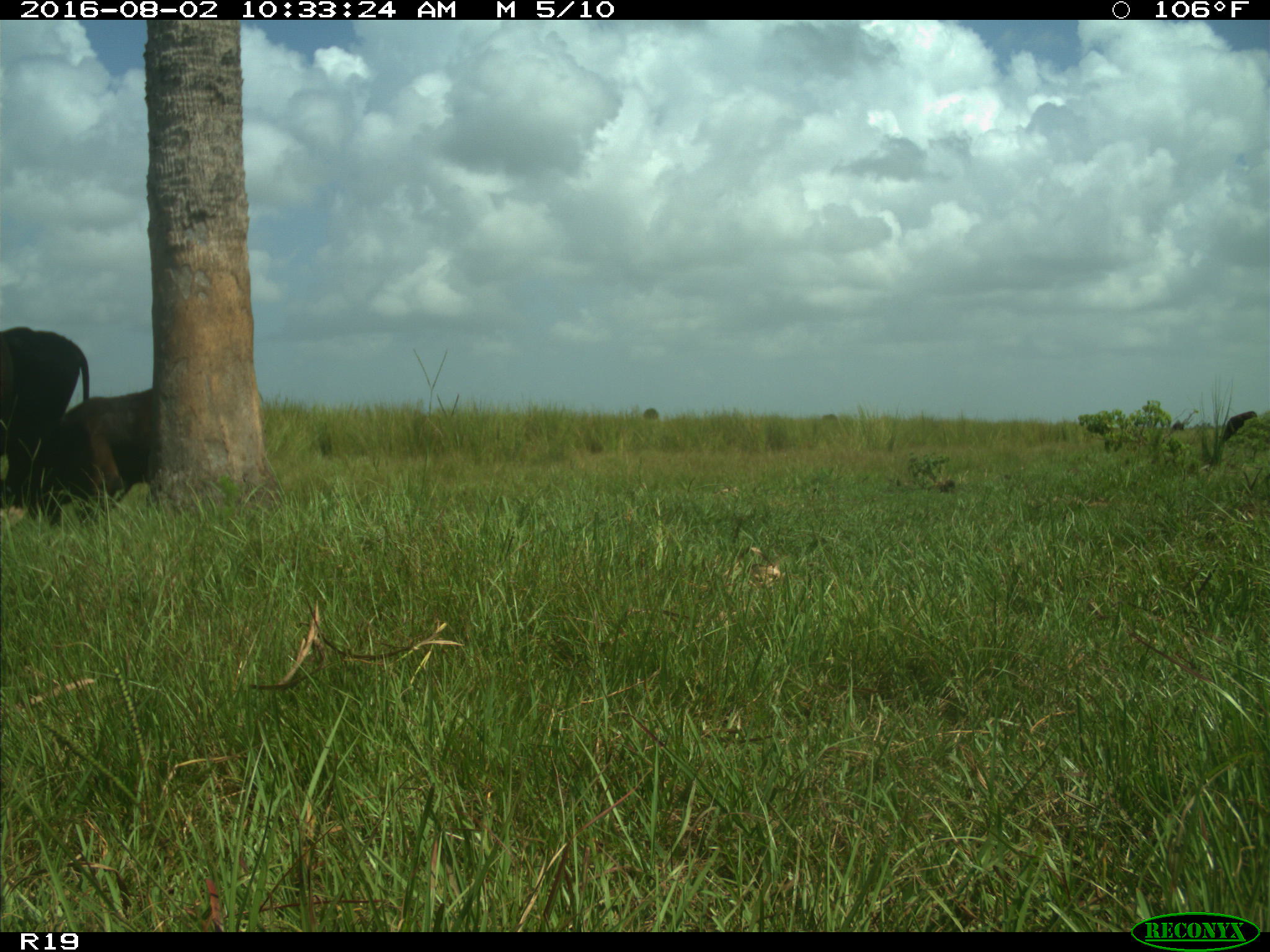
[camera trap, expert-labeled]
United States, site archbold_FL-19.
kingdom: Animalia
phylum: Chordata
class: Mammalia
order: Artiodactyla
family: Bovidae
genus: Bos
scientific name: Bos taurus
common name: domestic cow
Bos taurus (domestic cow).